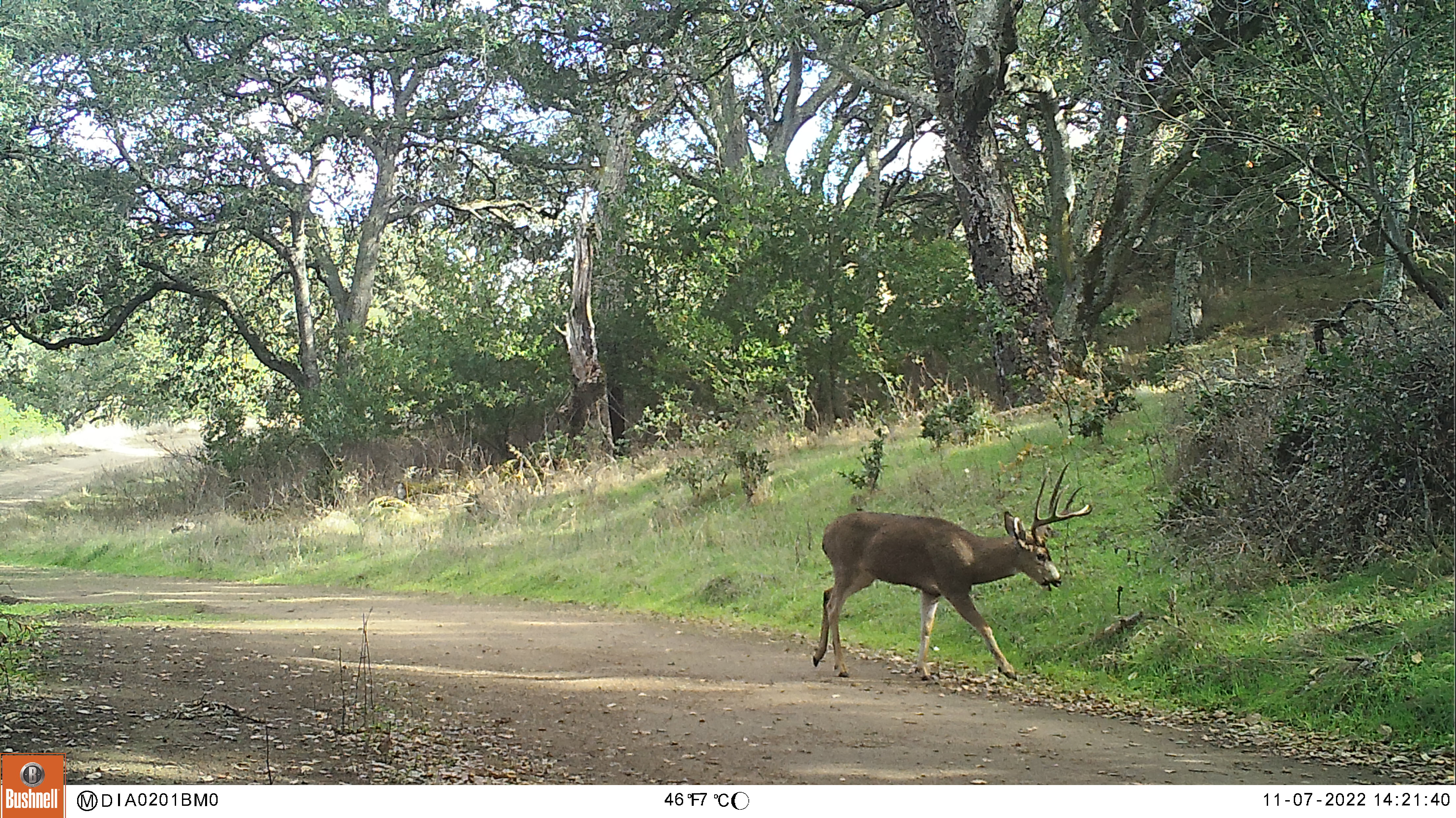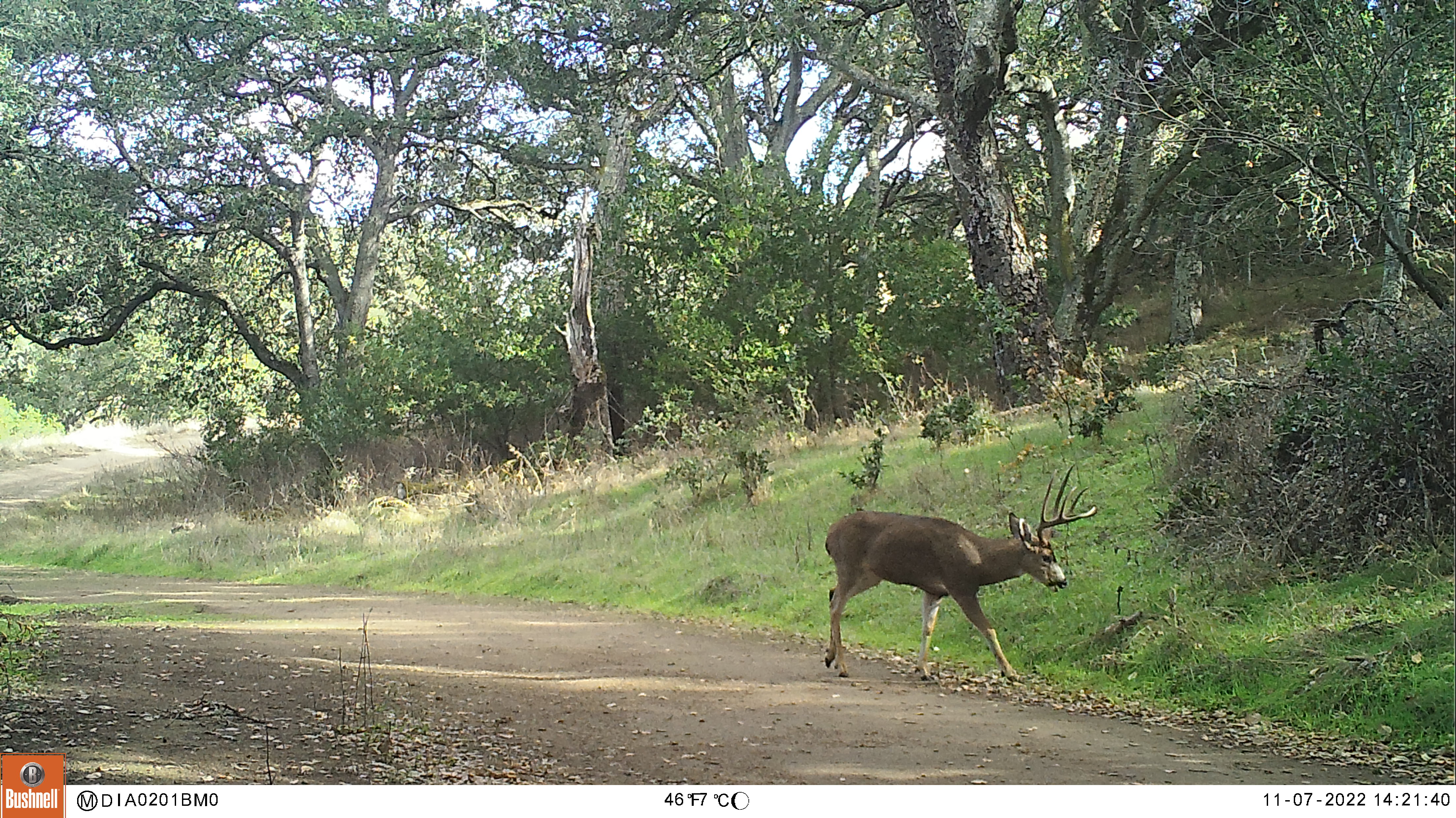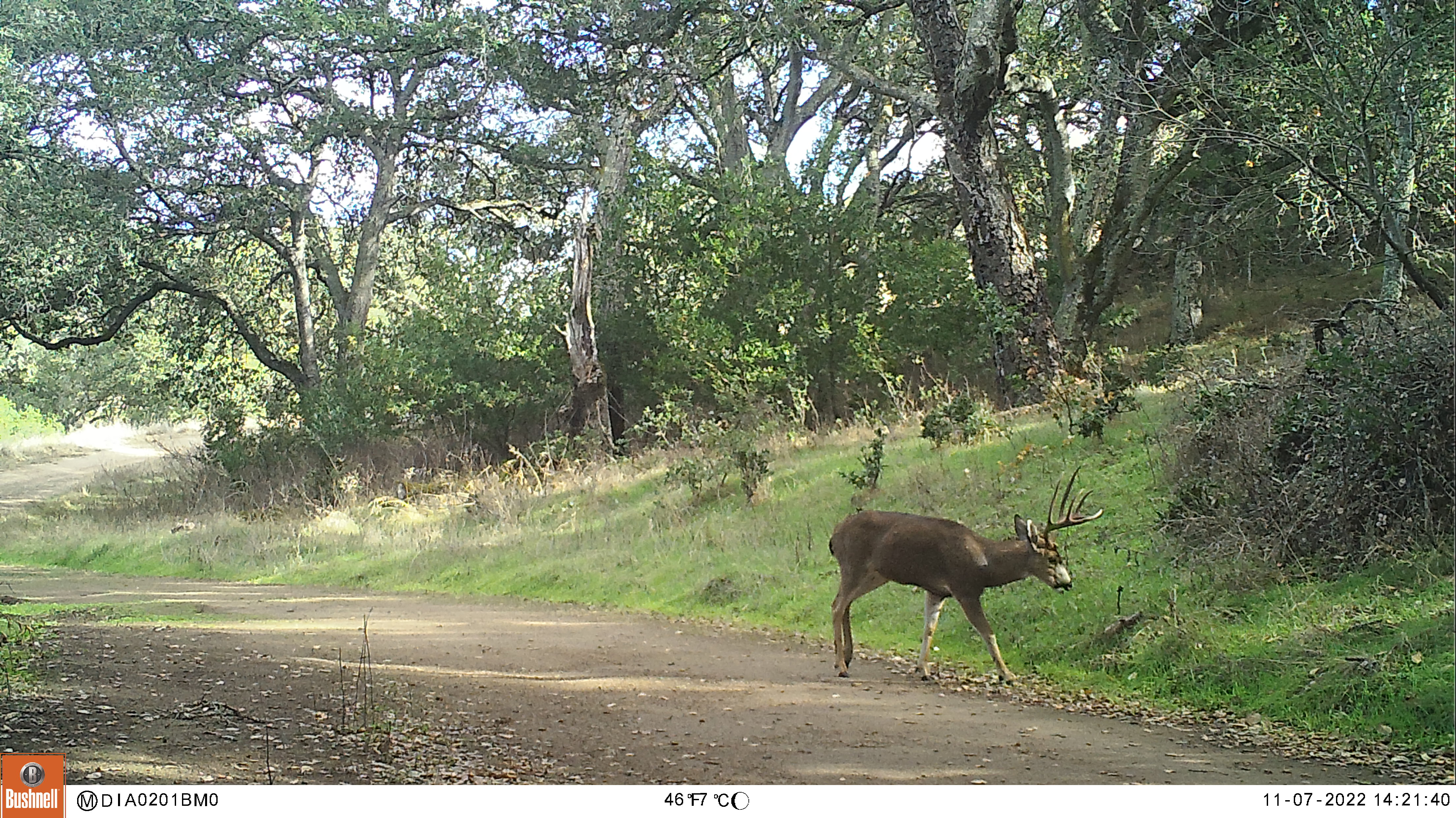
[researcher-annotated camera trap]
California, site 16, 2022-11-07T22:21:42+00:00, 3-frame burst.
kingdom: Animalia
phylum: Chordata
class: Mammalia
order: Artiodactyla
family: Cervidae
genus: Odocoileus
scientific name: Odocoileus hemionus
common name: mule deer